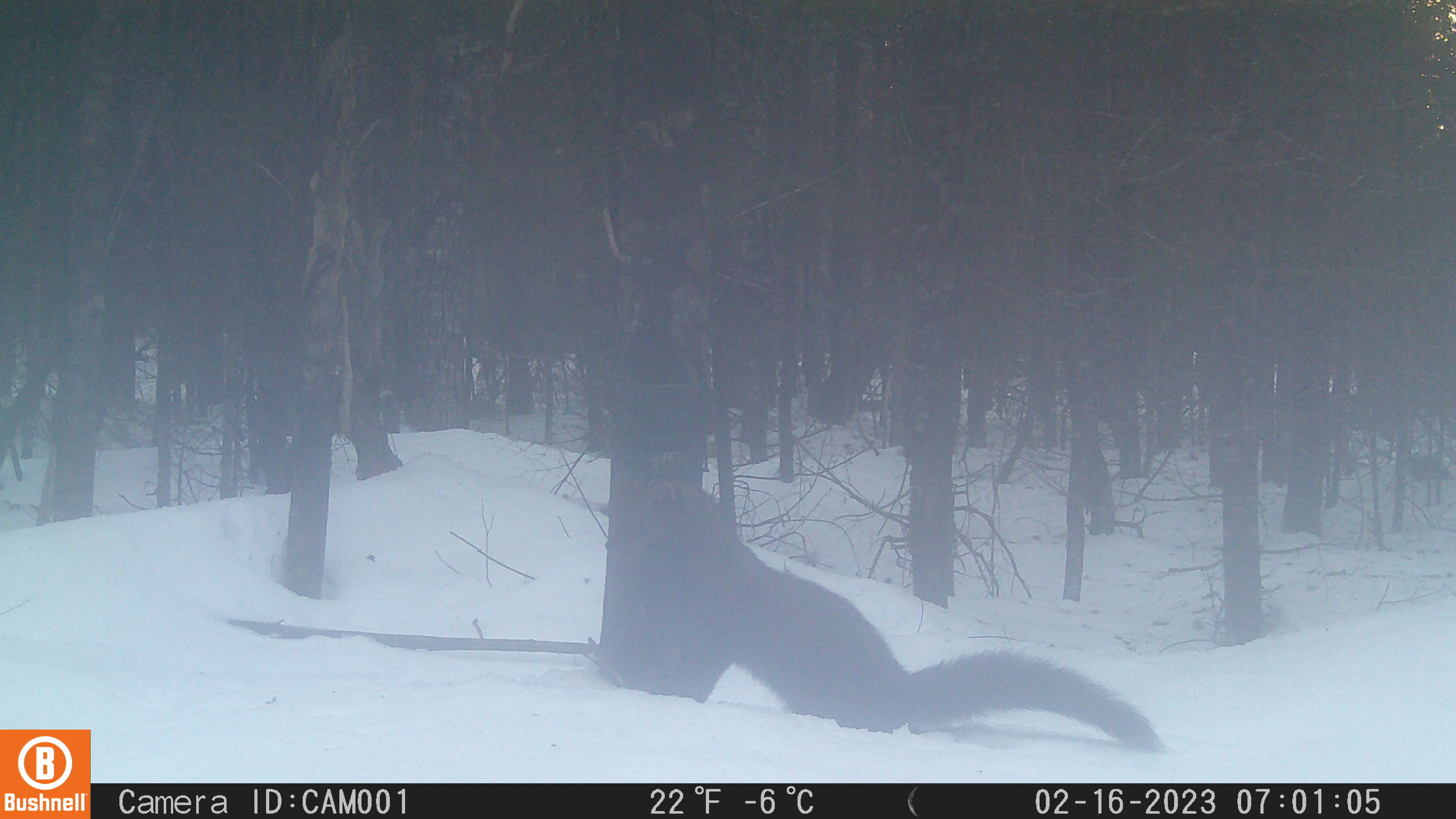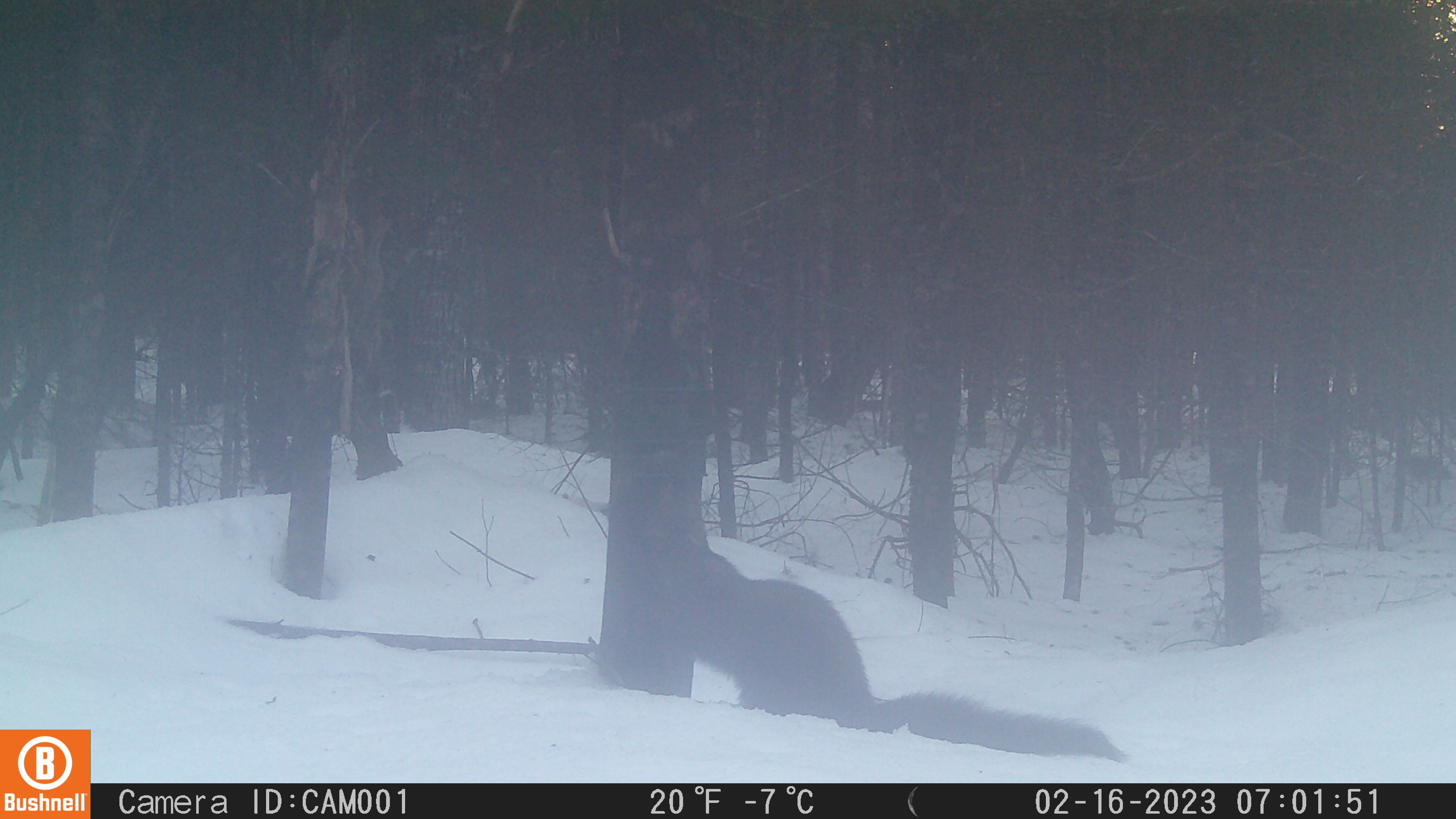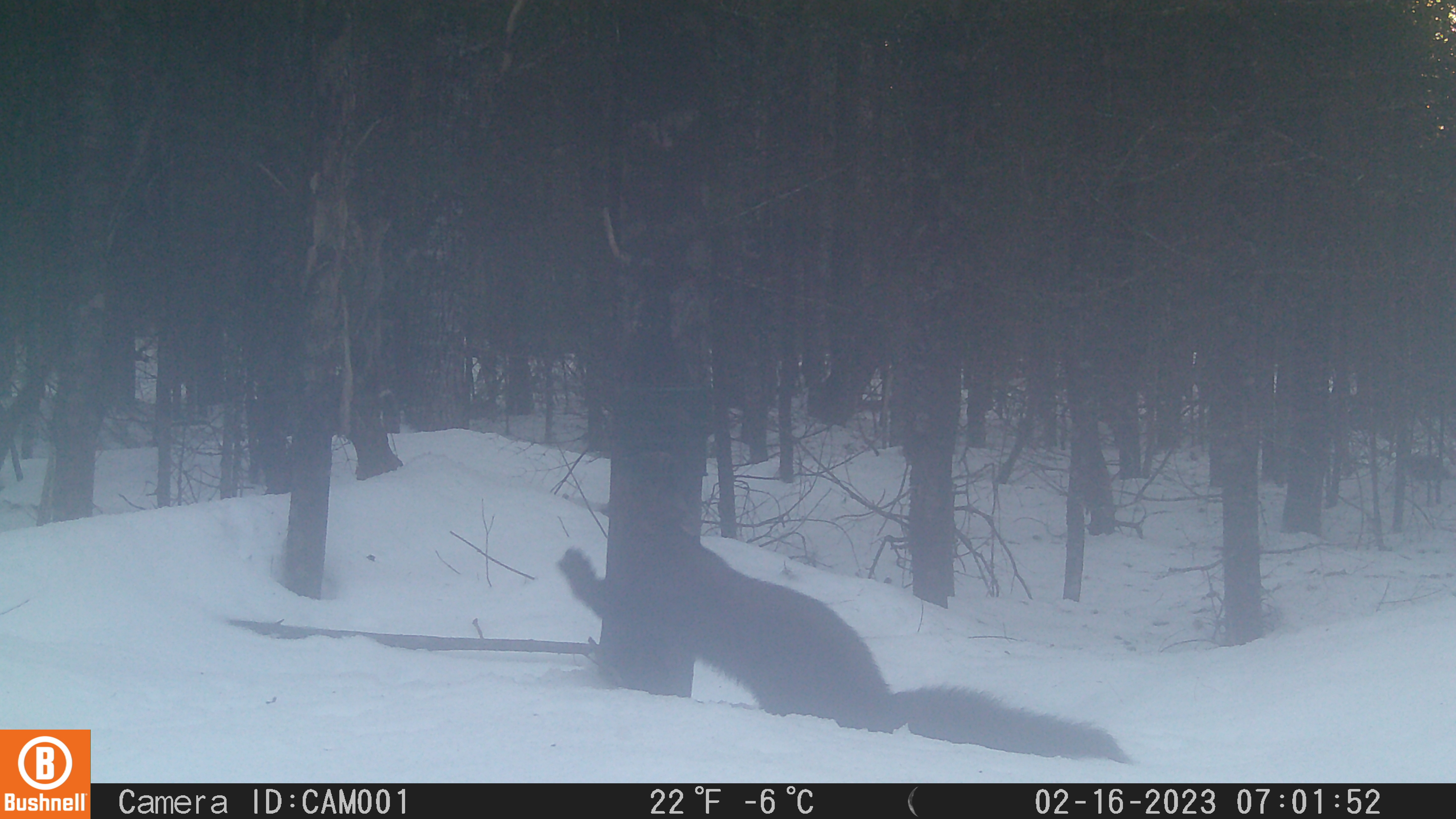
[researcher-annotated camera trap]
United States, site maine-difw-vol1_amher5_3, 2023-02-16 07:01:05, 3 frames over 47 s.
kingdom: Animalia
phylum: Chordata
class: Mammalia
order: Carnivora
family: Mustelidae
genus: Pekania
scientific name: Pekania pennanti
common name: fisher